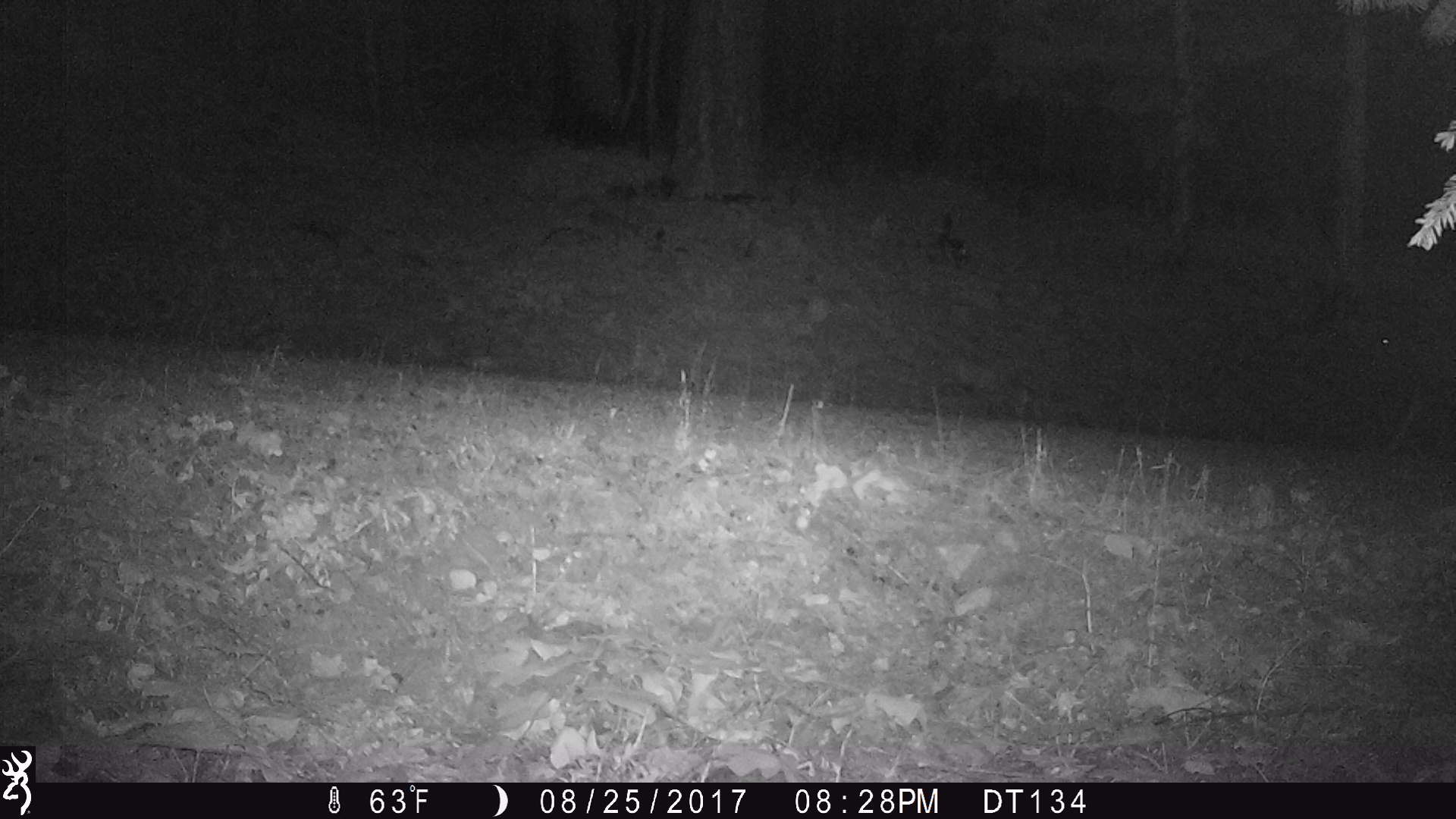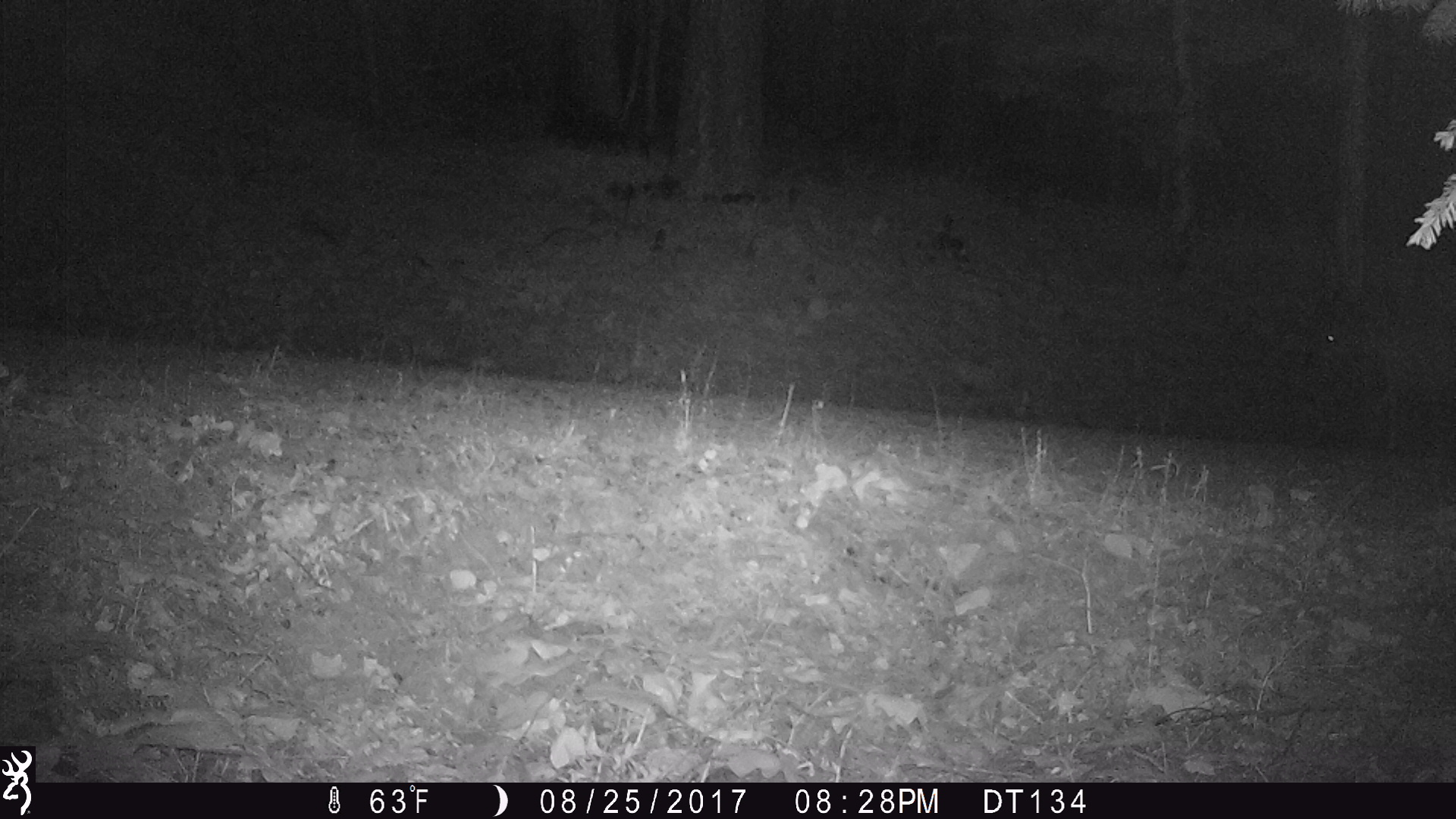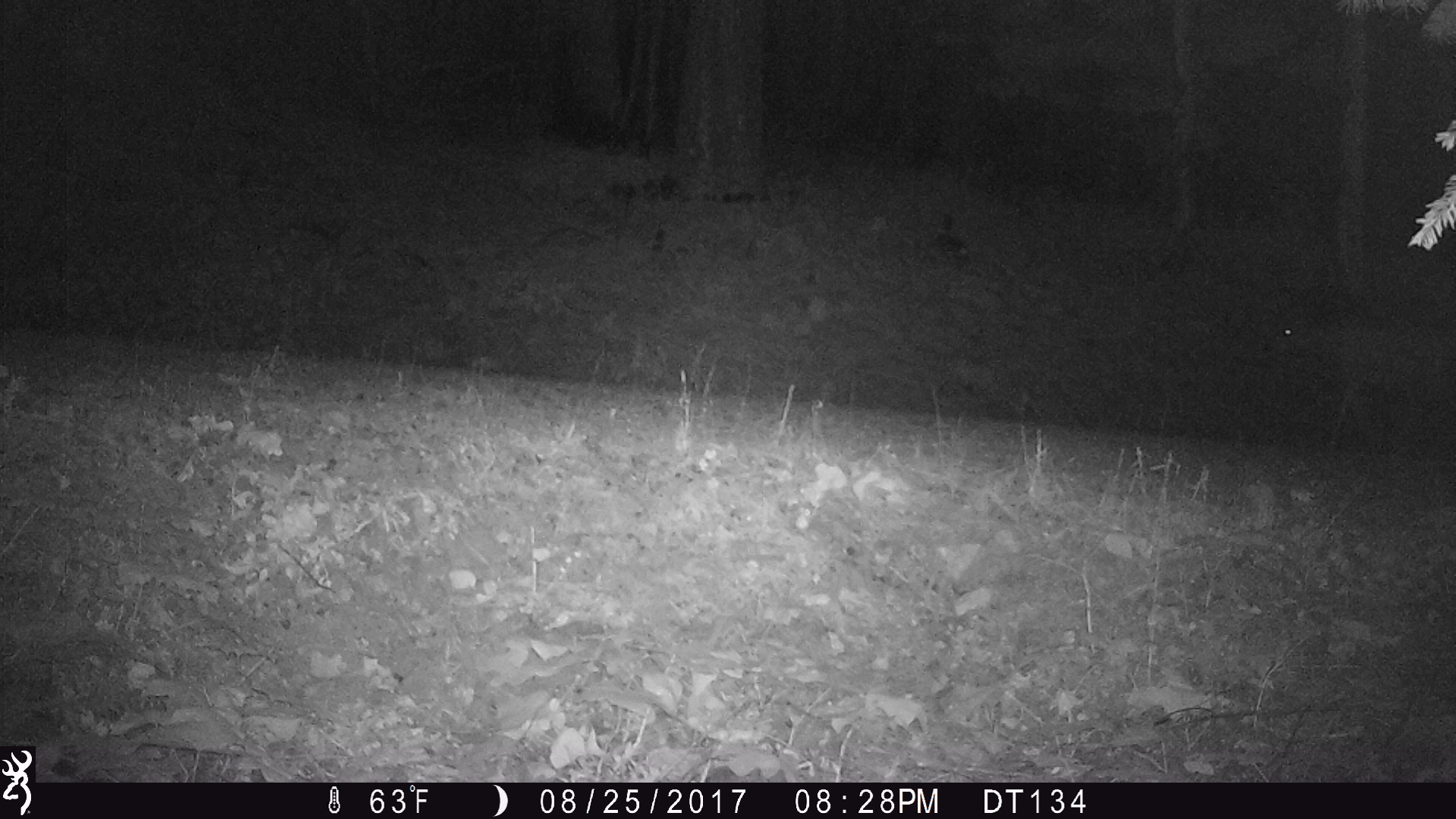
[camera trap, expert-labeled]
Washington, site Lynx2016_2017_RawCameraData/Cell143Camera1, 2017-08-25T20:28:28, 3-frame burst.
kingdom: Animalia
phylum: Chordata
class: Mammalia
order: Artiodactyla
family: Cervidae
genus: Odocoileus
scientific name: Odocoileus hemionus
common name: mule deer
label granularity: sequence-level